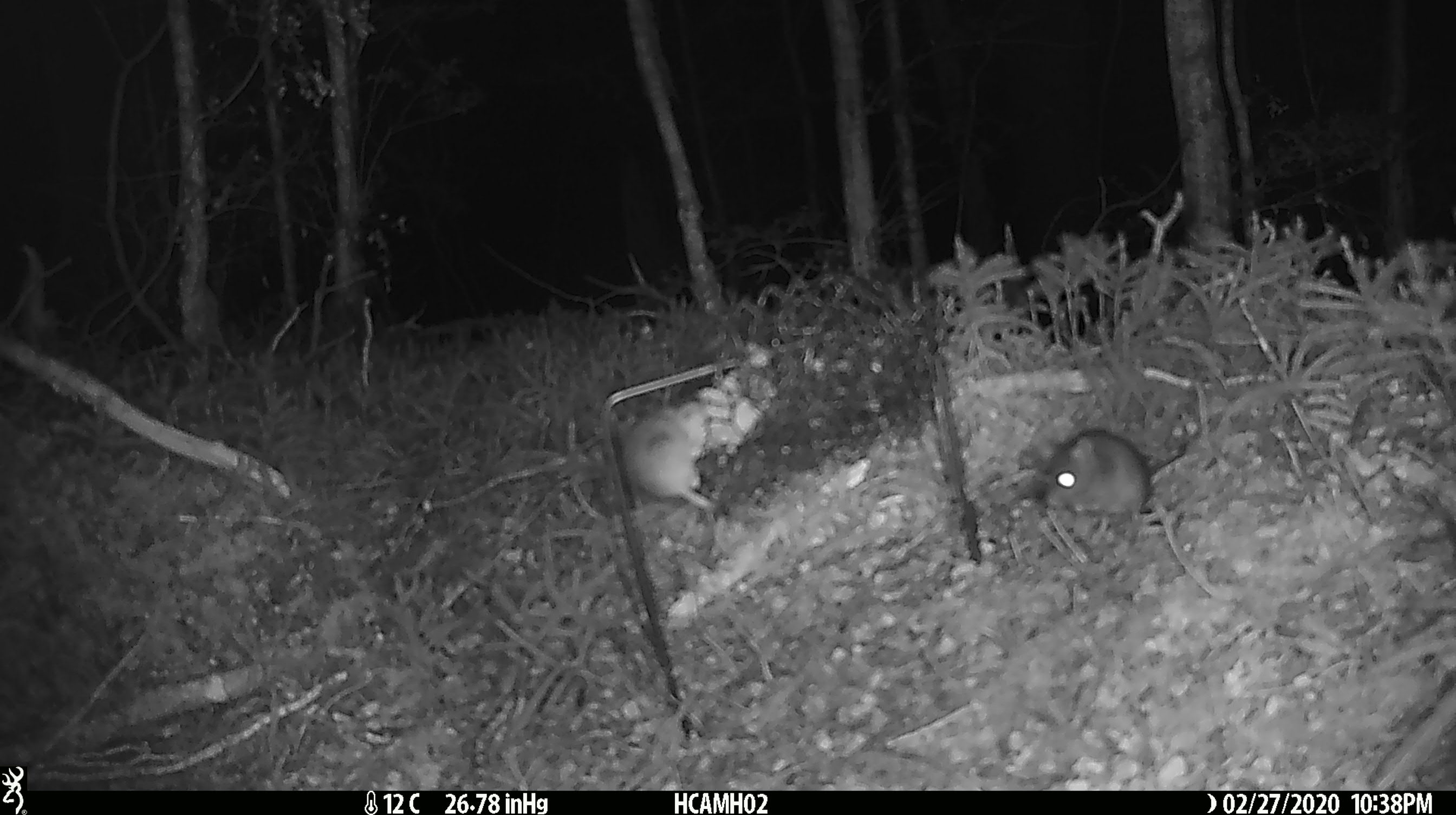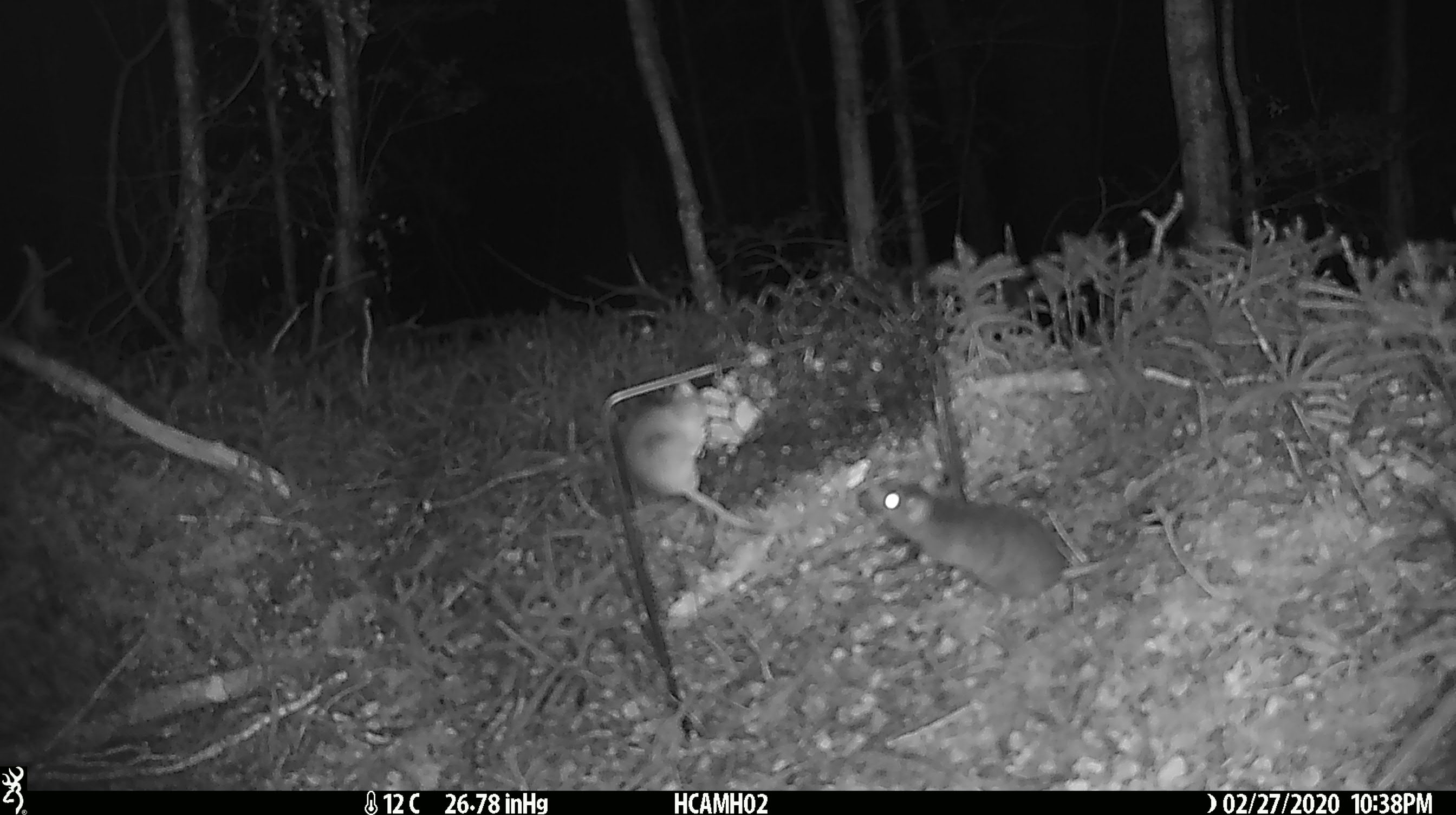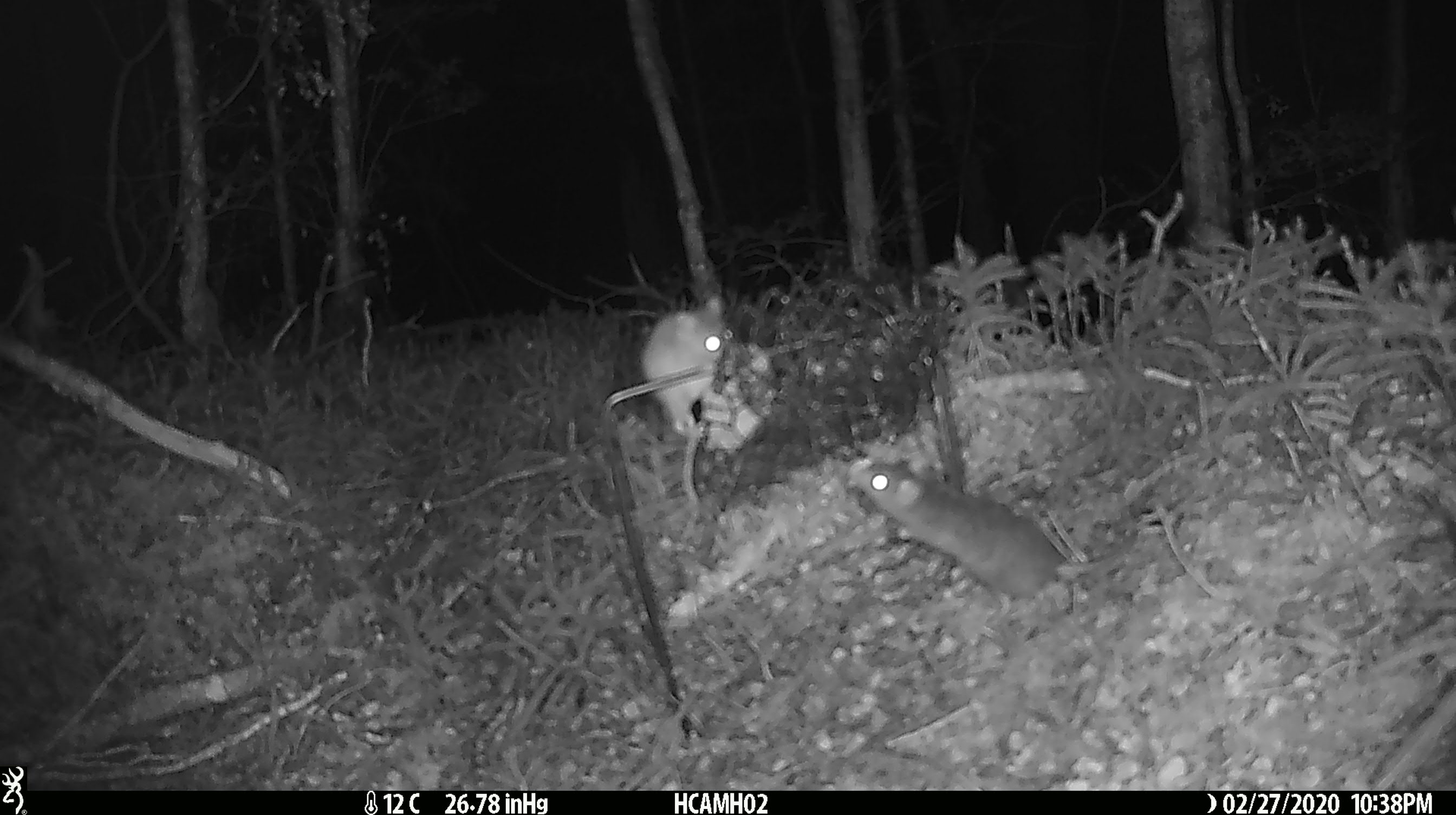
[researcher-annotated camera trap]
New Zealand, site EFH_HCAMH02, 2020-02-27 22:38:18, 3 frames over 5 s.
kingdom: Animalia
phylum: Chordata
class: Mammalia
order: Rodentia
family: Muridae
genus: Mus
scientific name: Mus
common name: mouse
Mouse (Mus).